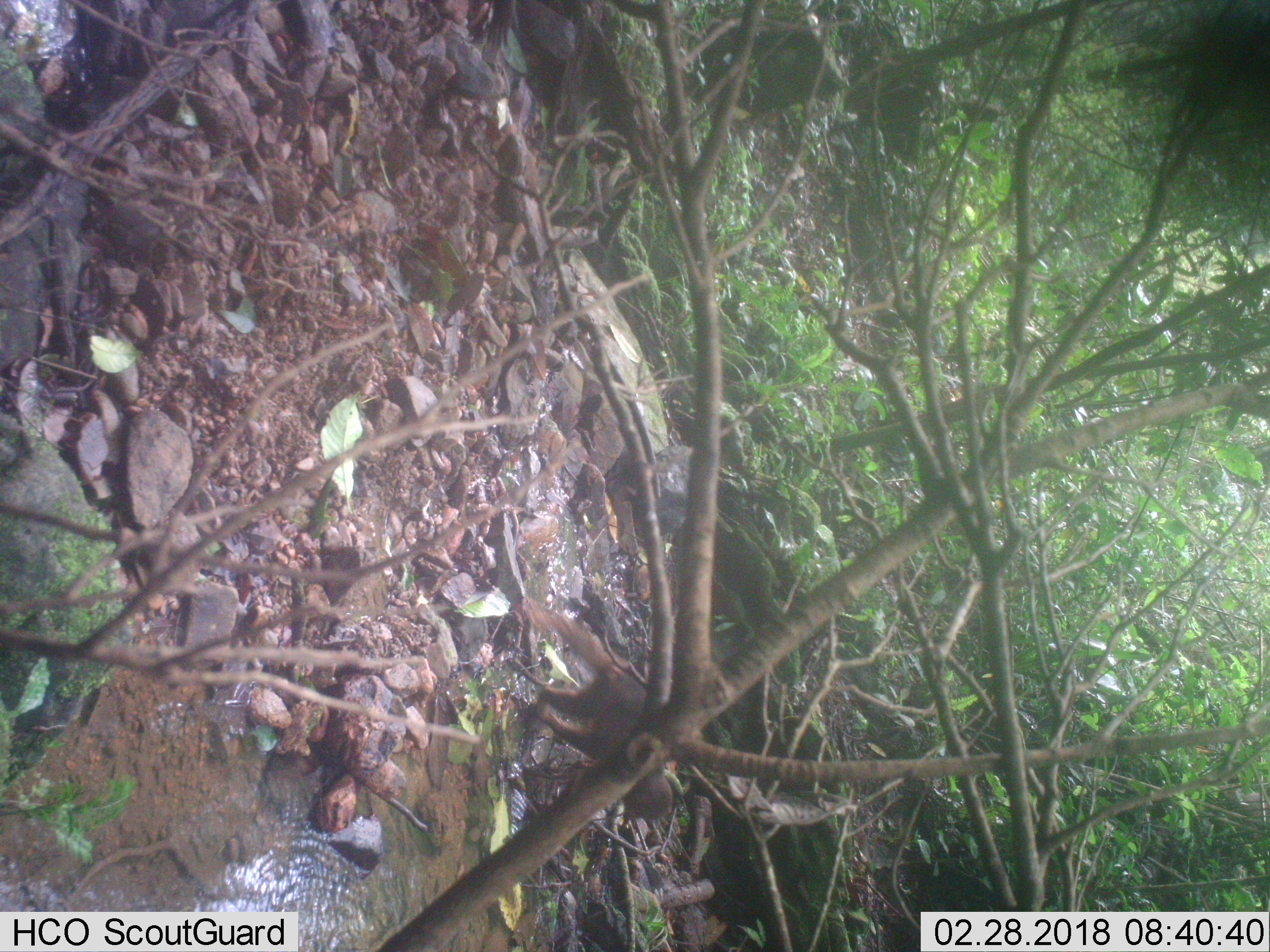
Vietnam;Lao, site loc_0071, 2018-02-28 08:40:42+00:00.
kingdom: Animalia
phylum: Chordata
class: Mammalia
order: Primates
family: Cercopithecidae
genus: Macaca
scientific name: Macaca arctoides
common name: stump-tailed macaque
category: stump tailed macaque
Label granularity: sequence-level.